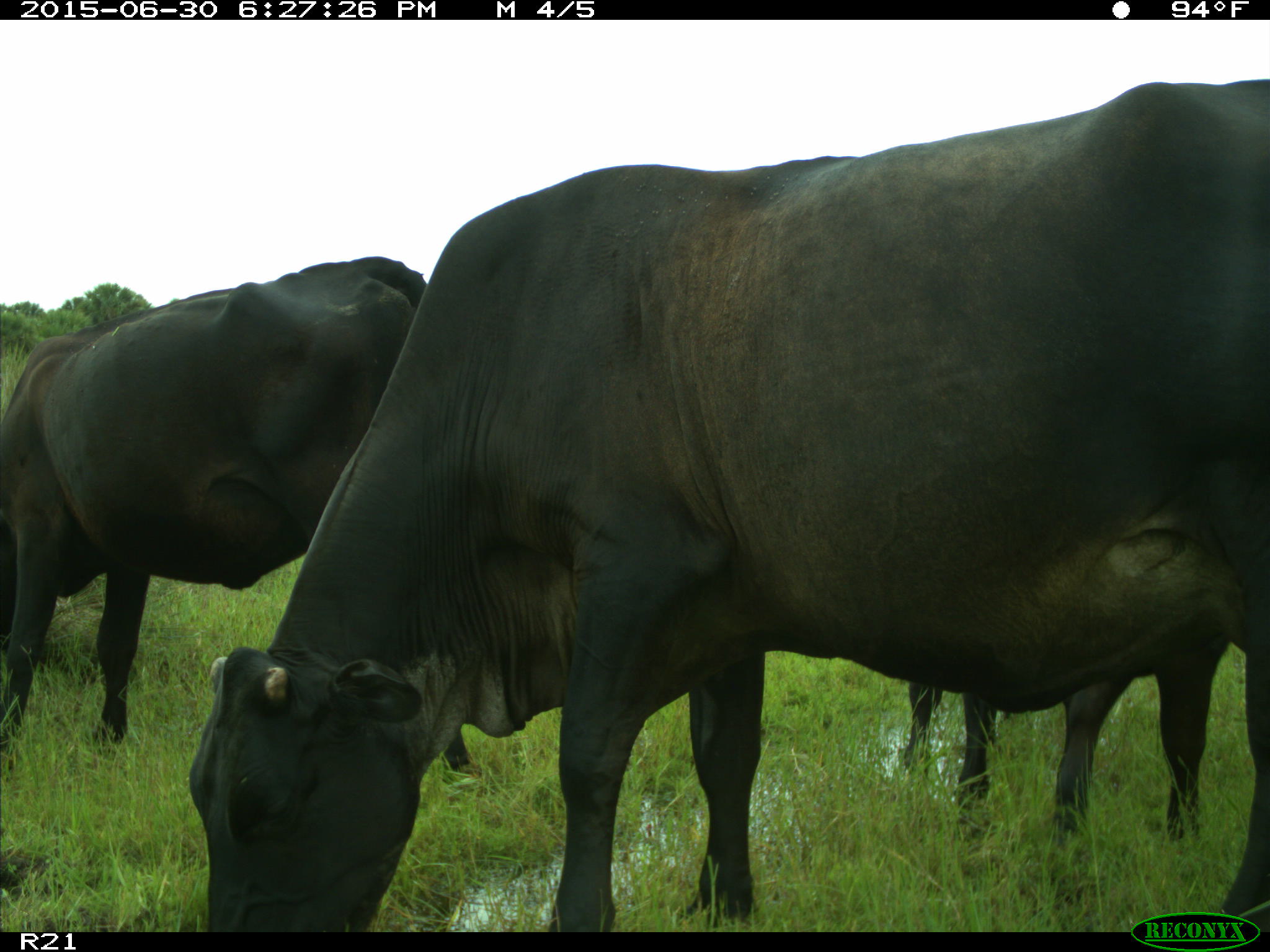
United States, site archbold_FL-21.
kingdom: Animalia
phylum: Chordata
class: Mammalia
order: Artiodactyla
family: Bovidae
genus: Bos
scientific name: Bos taurus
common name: domestic cow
Bos taurus (domestic cow).